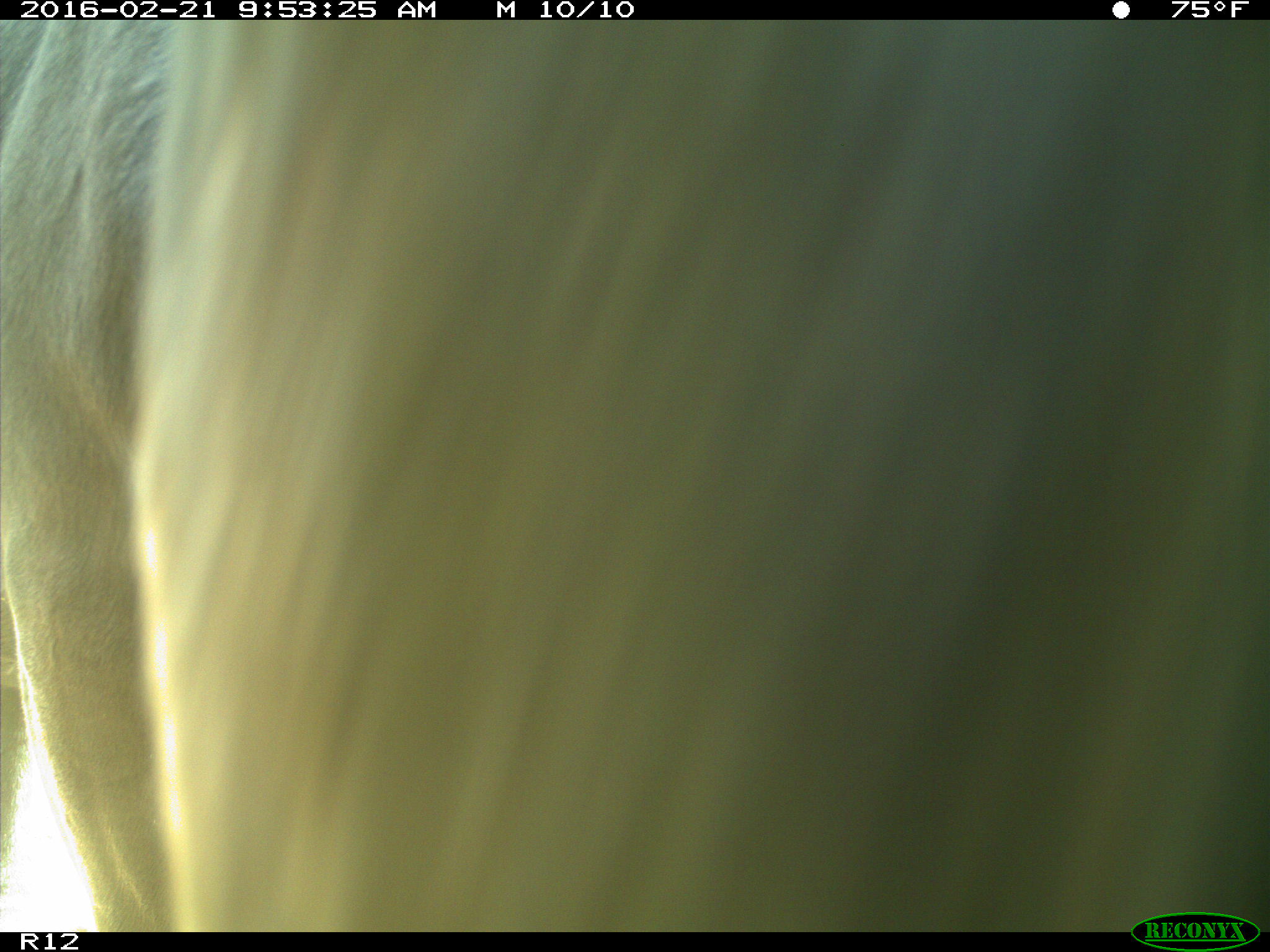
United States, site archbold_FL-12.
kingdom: Animalia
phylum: Chordata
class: Mammalia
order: Artiodactyla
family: Bovidae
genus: Bos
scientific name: Bos taurus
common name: domestic cow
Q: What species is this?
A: Bos taurus (domestic cow).